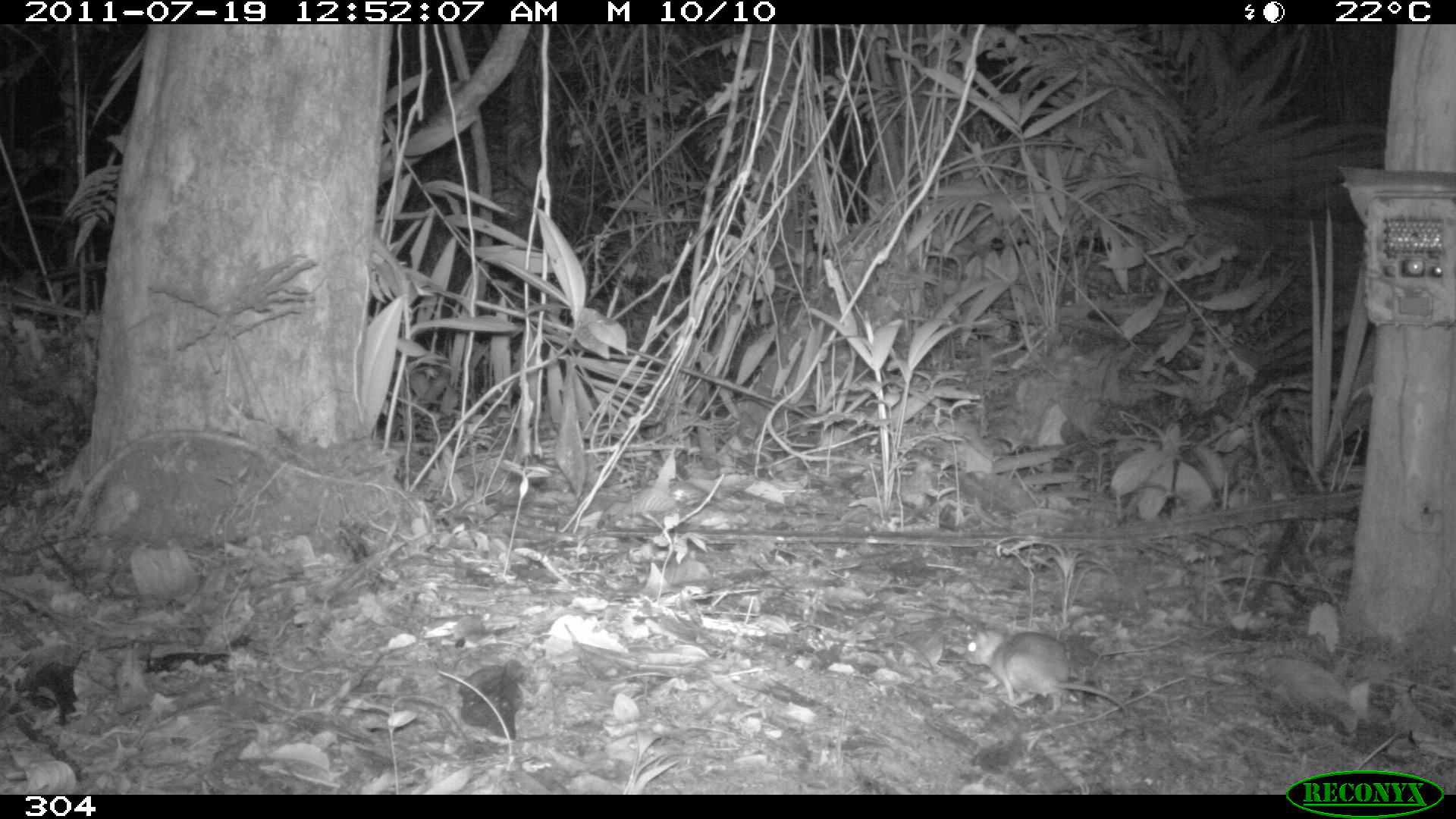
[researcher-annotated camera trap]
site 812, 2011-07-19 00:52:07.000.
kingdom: Animalia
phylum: Chordata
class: Mammalia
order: Rodentia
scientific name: Rodentia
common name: rodents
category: unknown rodent